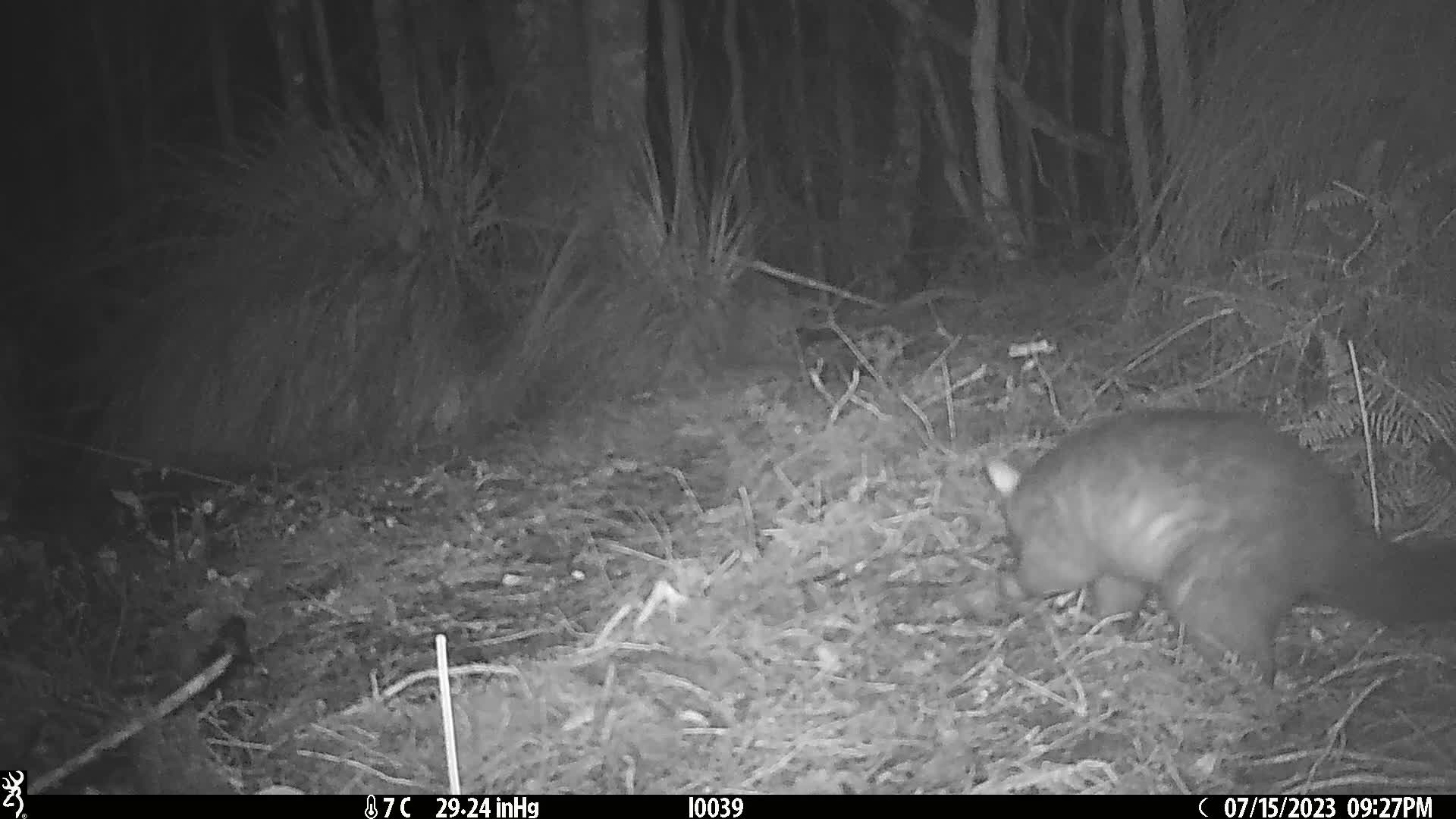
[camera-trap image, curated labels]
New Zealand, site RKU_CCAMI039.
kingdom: Animalia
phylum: Chordata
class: Mammalia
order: Diprotodontia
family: Phalangeridae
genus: Trichosurus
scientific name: Trichosurus vulpecula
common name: common brushtail possum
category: possum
Possum (common brushtail possum) (Trichosurus vulpecula).